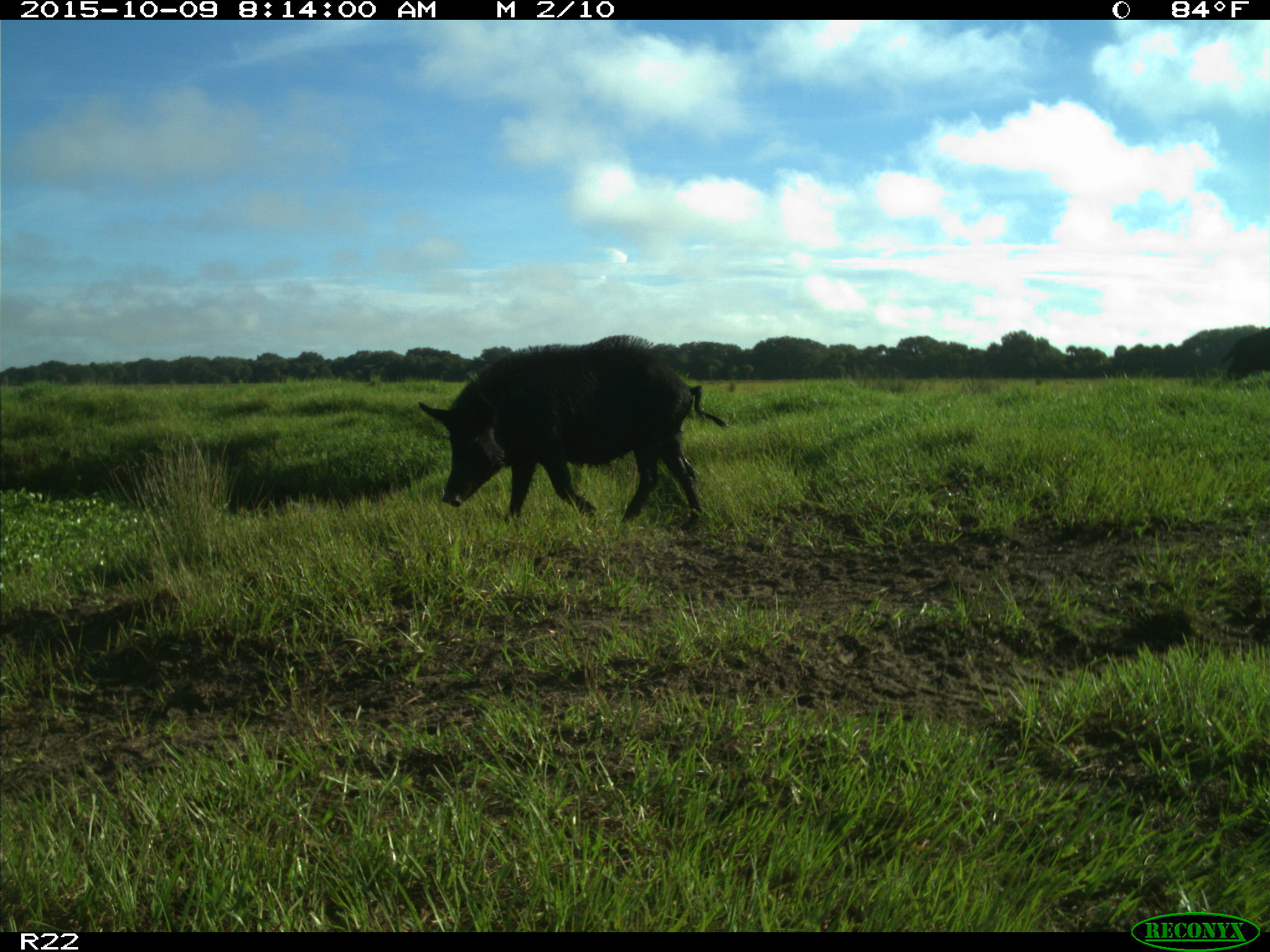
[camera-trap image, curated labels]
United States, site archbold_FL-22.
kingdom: Animalia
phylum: Chordata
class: Mammalia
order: Artiodactyla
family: Suidae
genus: Sus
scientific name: Sus scrofa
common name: wild boar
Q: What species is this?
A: Sus scrofa (wild boar).